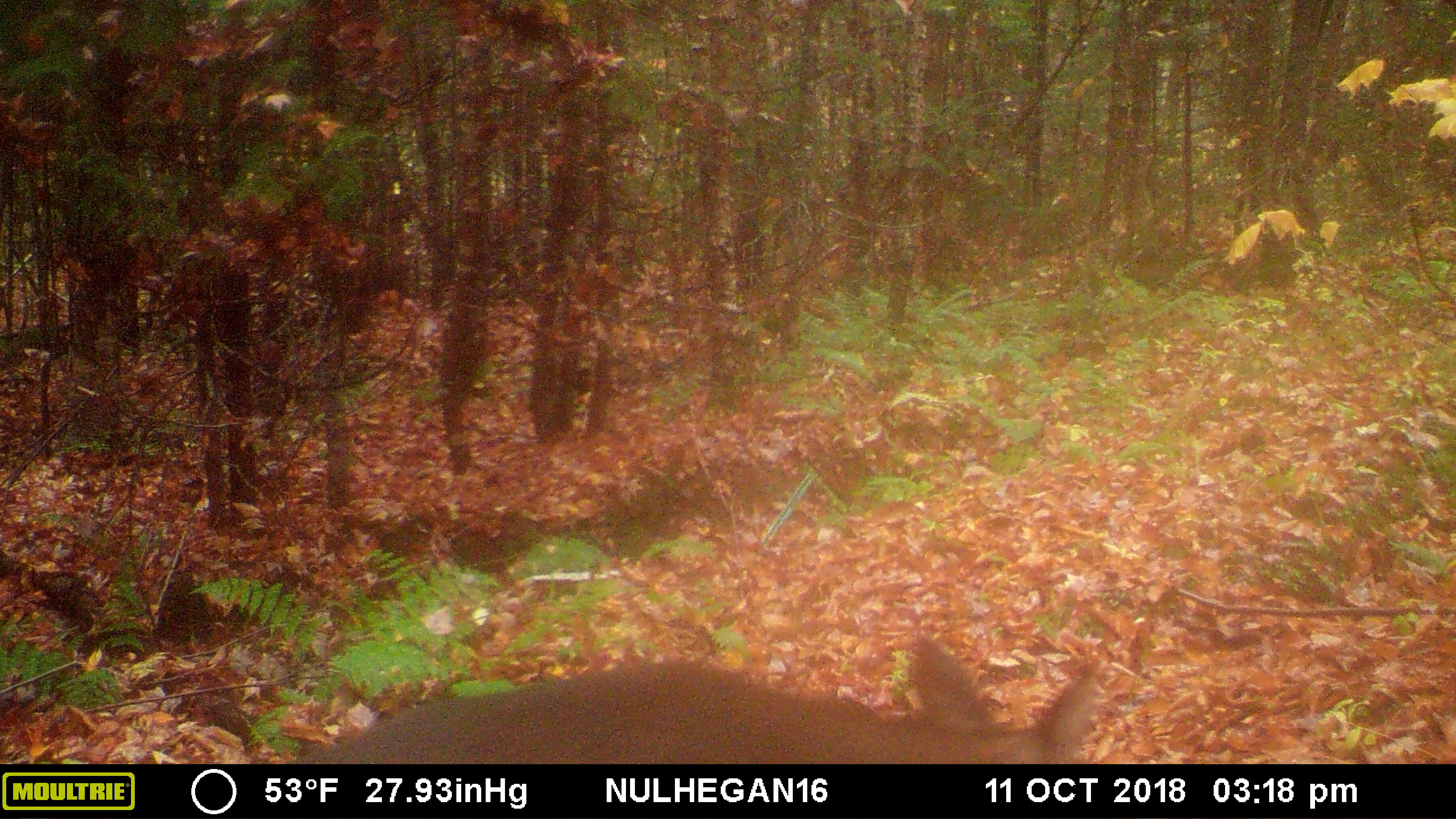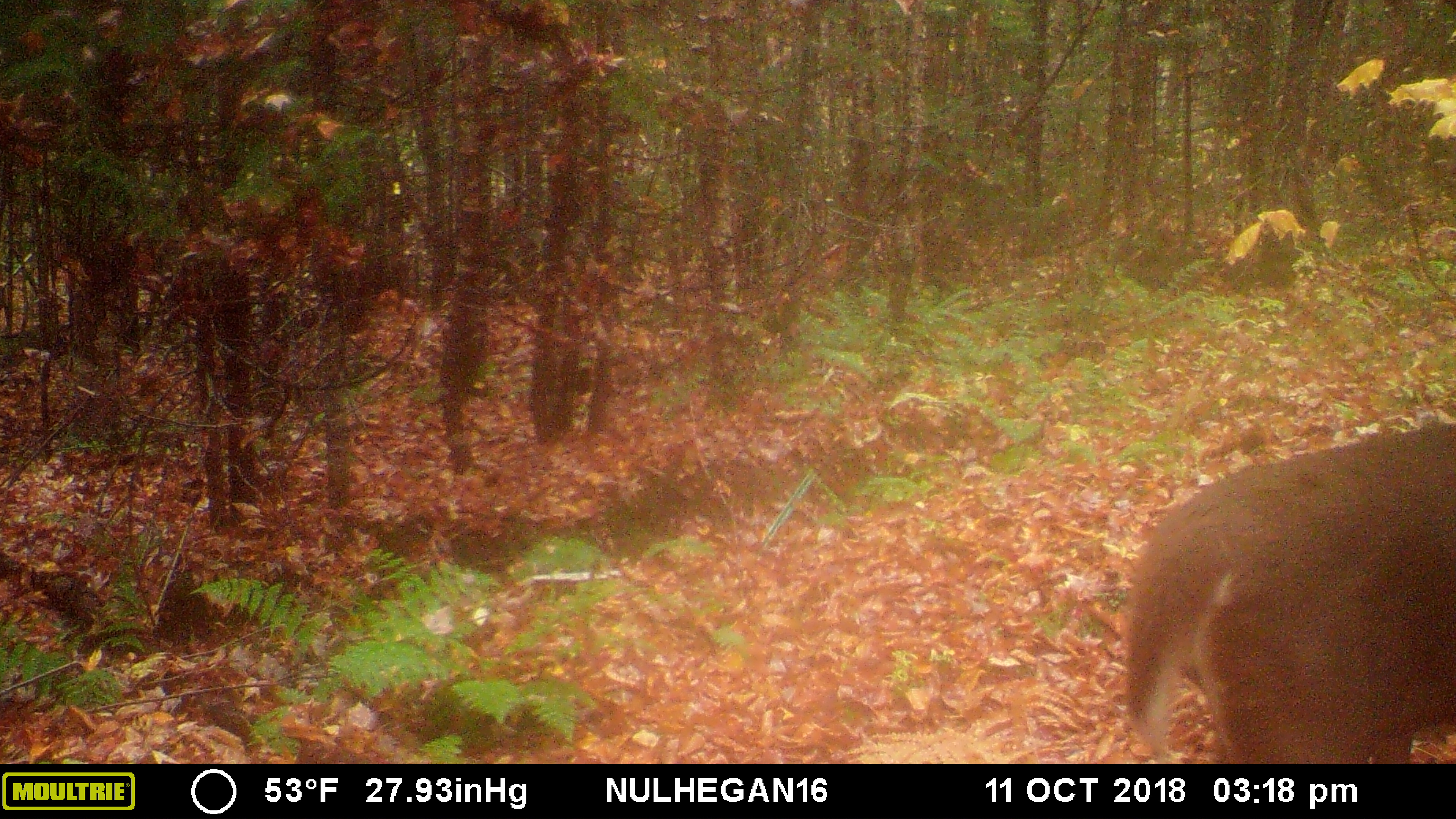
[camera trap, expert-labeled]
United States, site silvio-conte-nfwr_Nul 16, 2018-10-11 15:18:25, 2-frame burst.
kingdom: Animalia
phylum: Chordata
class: Mammalia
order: Artiodactyla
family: Cervidae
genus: Odocoileus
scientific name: Odocoileus virginianus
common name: white-tailed deer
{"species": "white-tailed deer (Odocoileus virginianus)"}